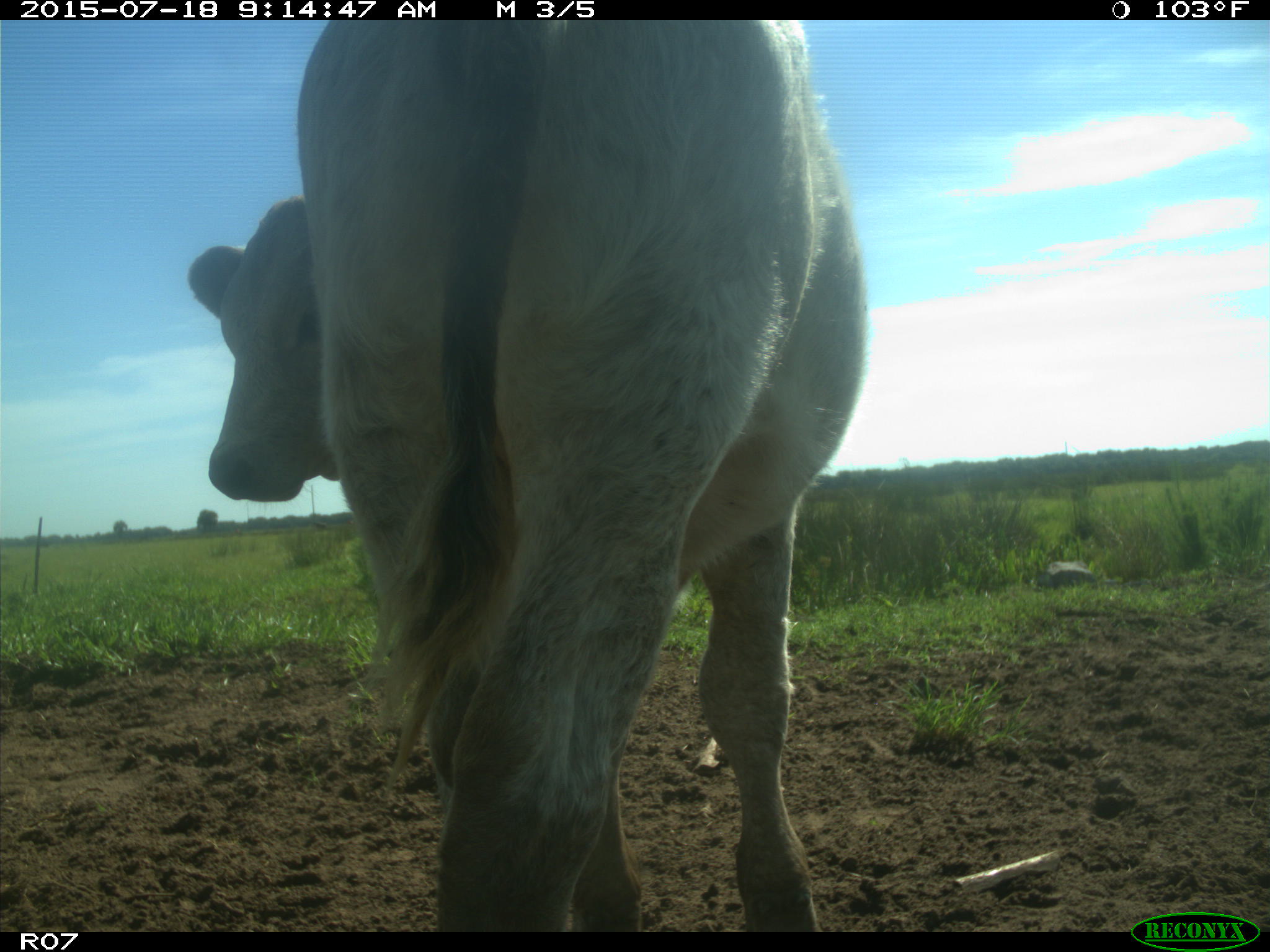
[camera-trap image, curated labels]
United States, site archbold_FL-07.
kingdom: Animalia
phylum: Chordata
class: Mammalia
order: Artiodactyla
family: Bovidae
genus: Bos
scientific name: Bos taurus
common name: domestic cow